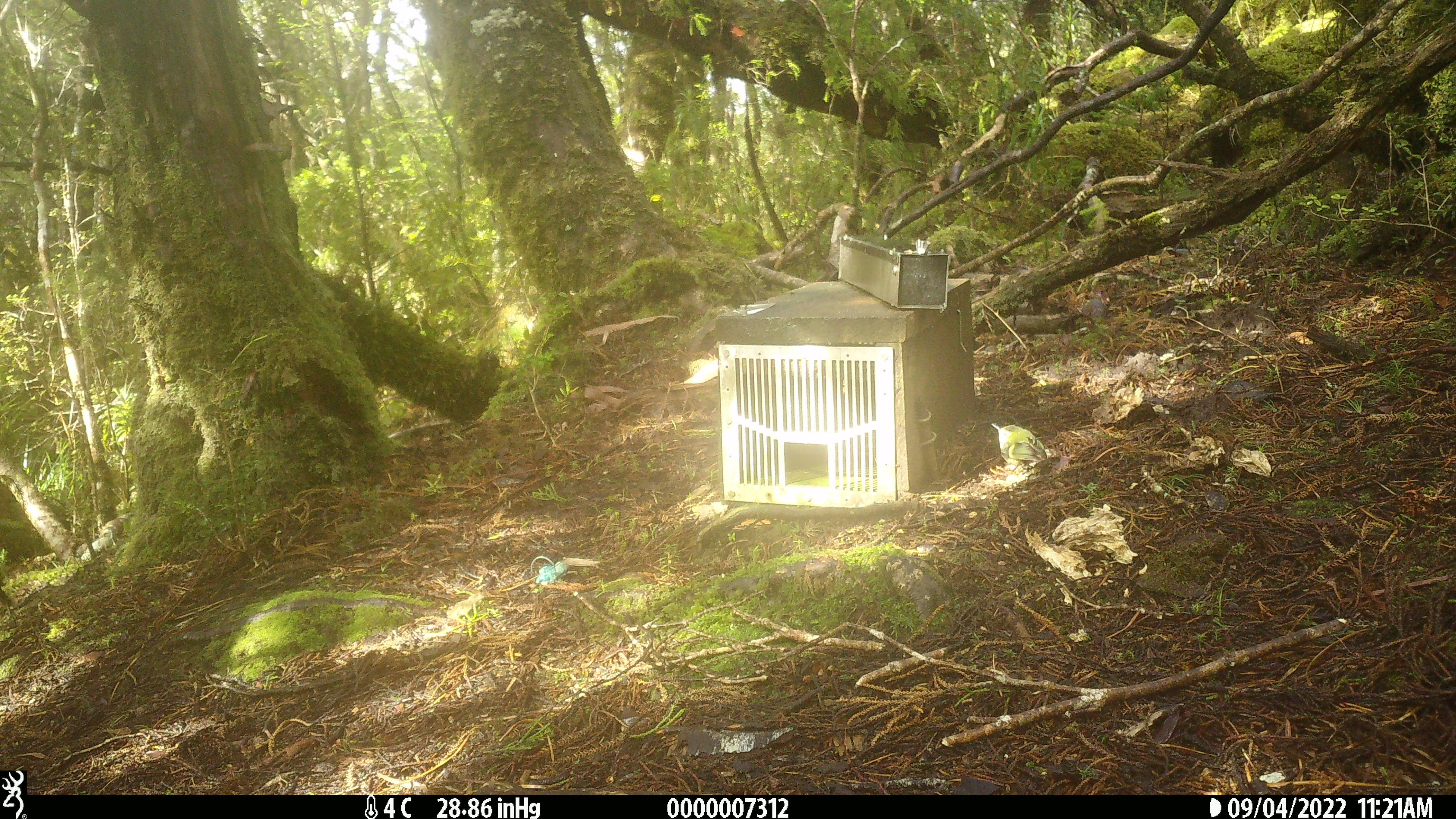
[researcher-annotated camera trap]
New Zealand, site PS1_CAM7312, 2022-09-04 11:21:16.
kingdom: Animalia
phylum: Chordata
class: Aves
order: Passeriformes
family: Acanthisittidae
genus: Acanthisitta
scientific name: Acanthisitta chloris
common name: rifleman